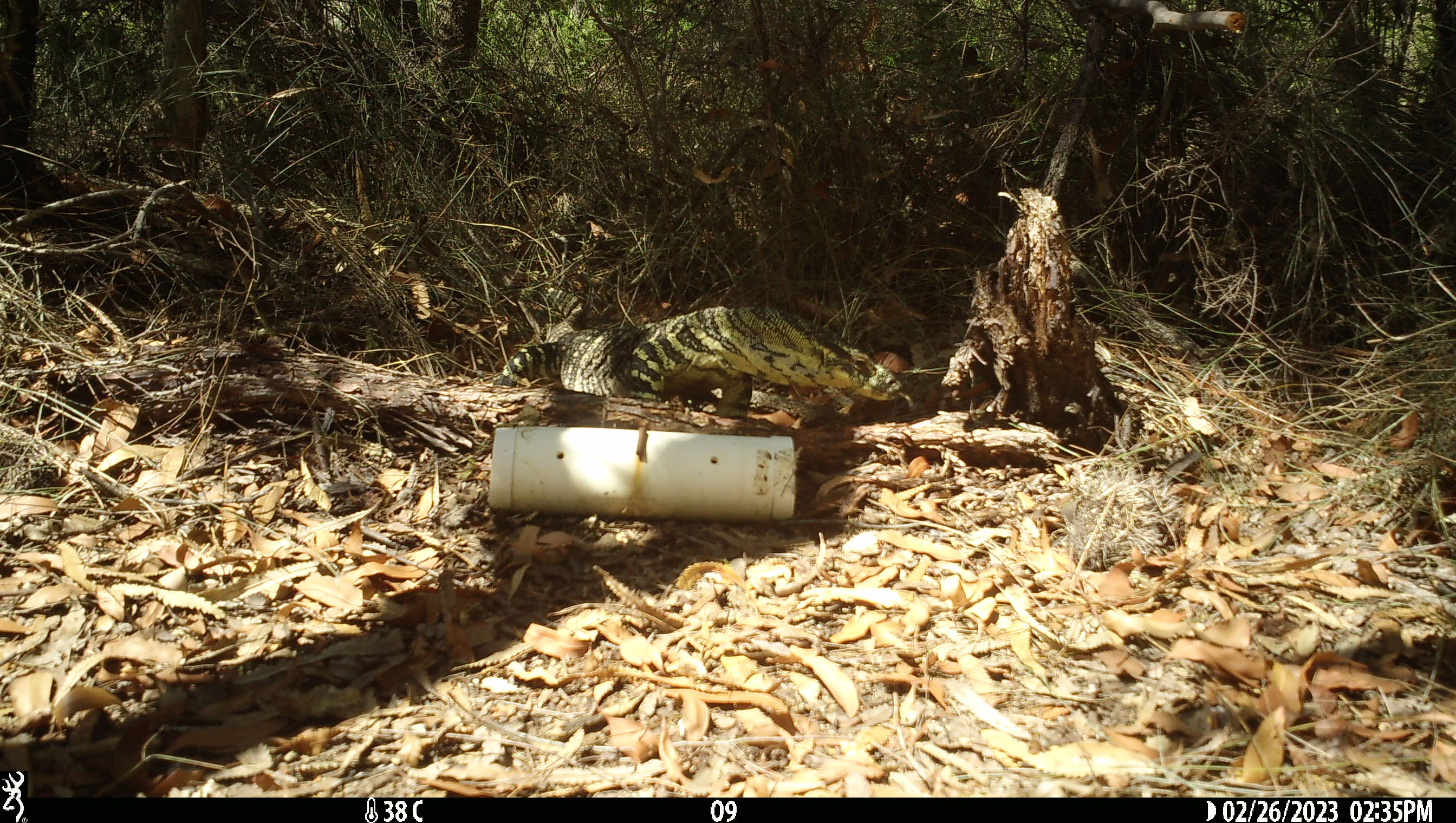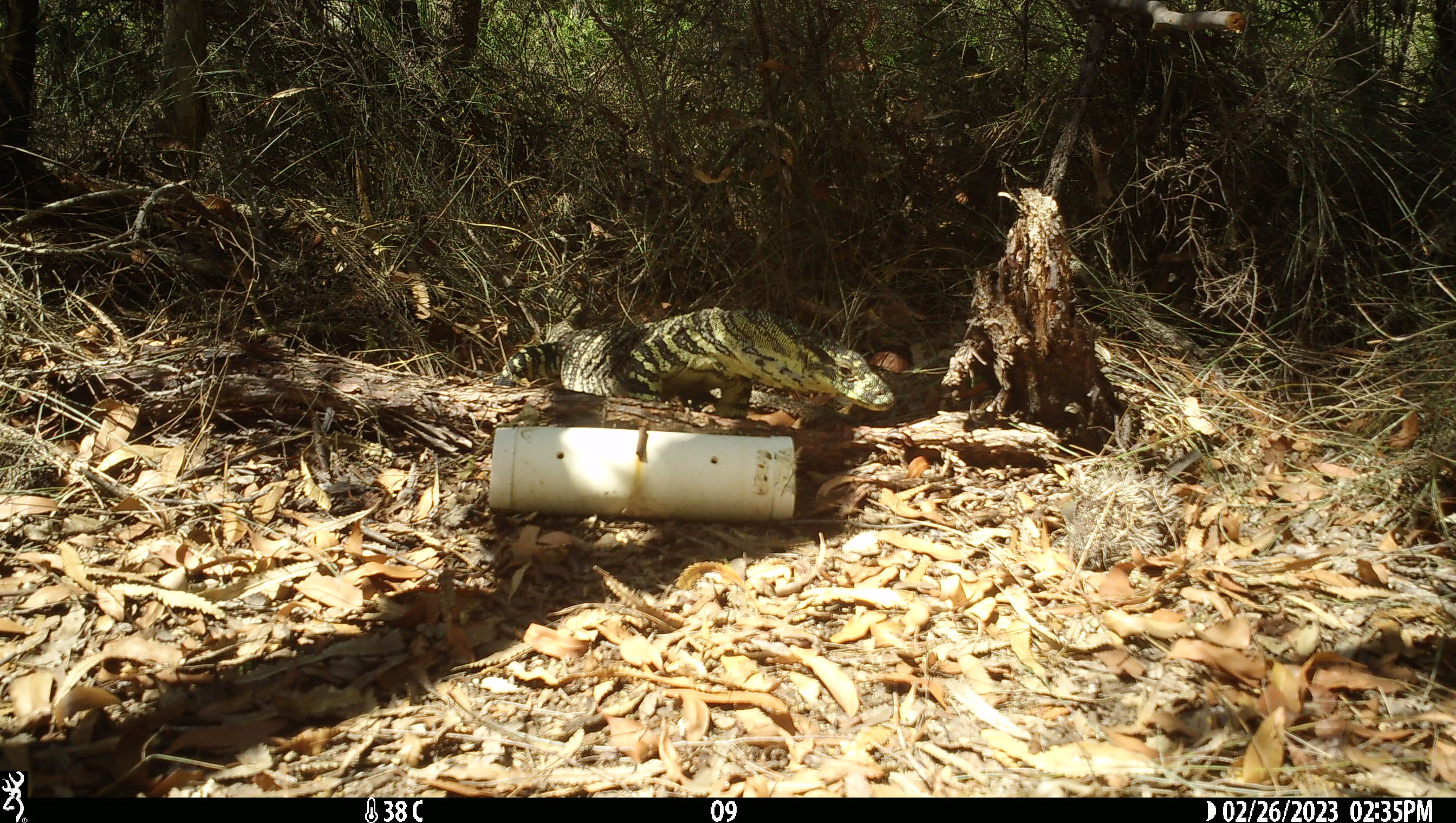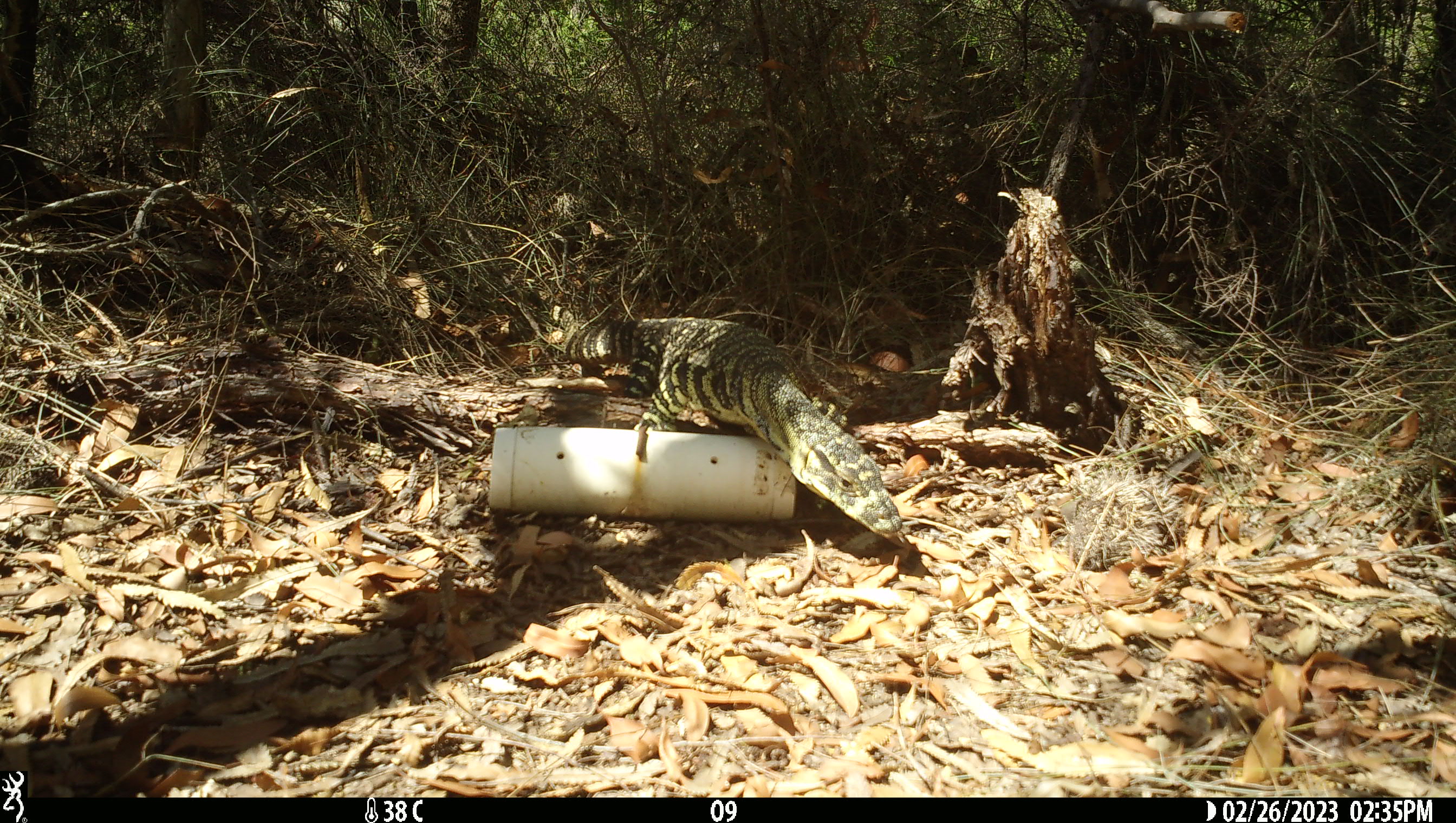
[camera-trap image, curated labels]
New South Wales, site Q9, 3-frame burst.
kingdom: Animalia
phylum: Chordata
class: Reptilia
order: Squamata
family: Varanidae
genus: Varanus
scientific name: Varanus varius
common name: lace monitor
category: goanna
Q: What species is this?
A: Goanna (lace monitor) (Varanus varius).